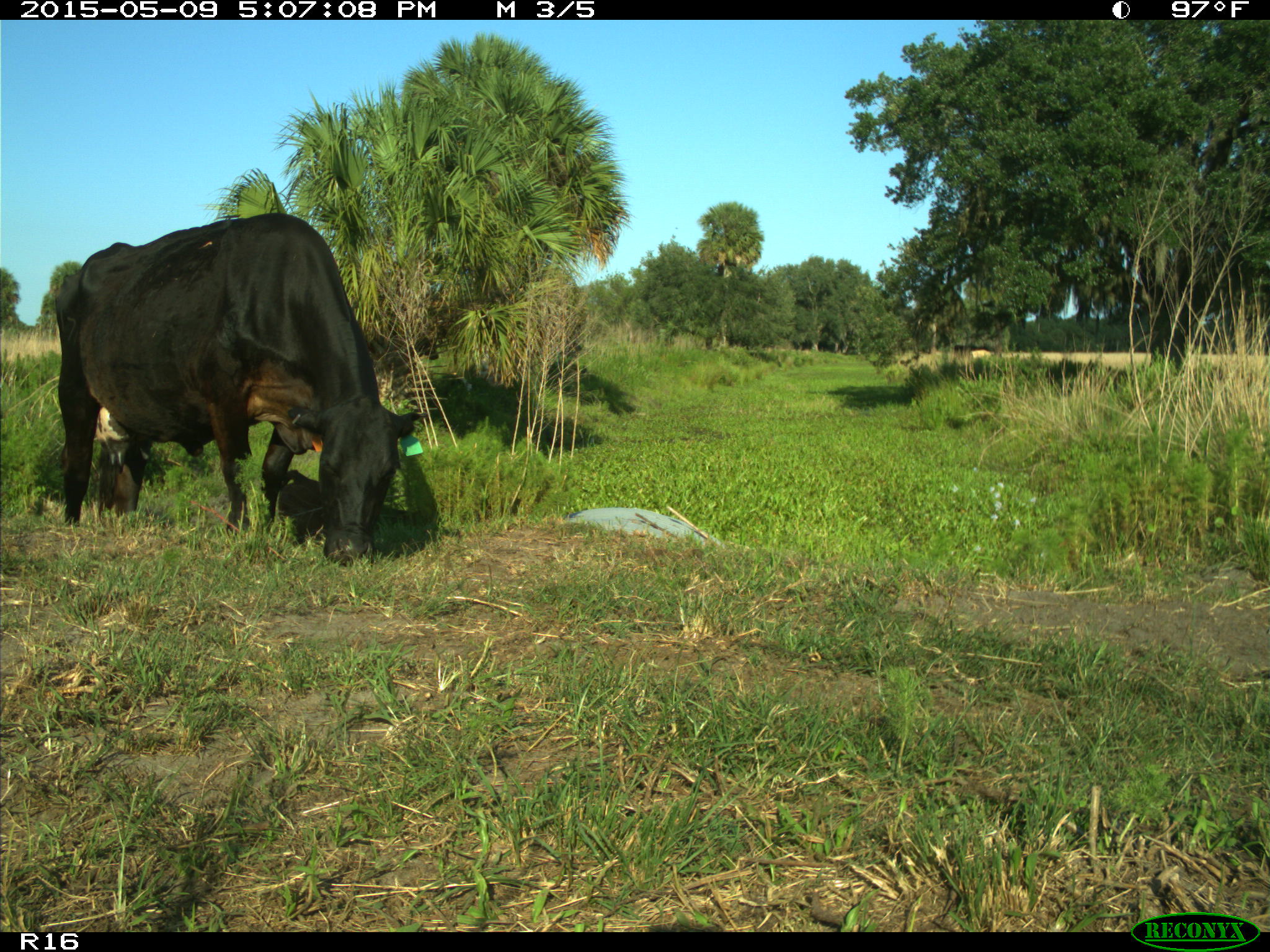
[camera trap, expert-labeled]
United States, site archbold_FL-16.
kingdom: Animalia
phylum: Chordata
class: Mammalia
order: Artiodactyla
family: Suidae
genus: Sus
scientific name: Sus scrofa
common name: wild boar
Sus scrofa (wild boar).